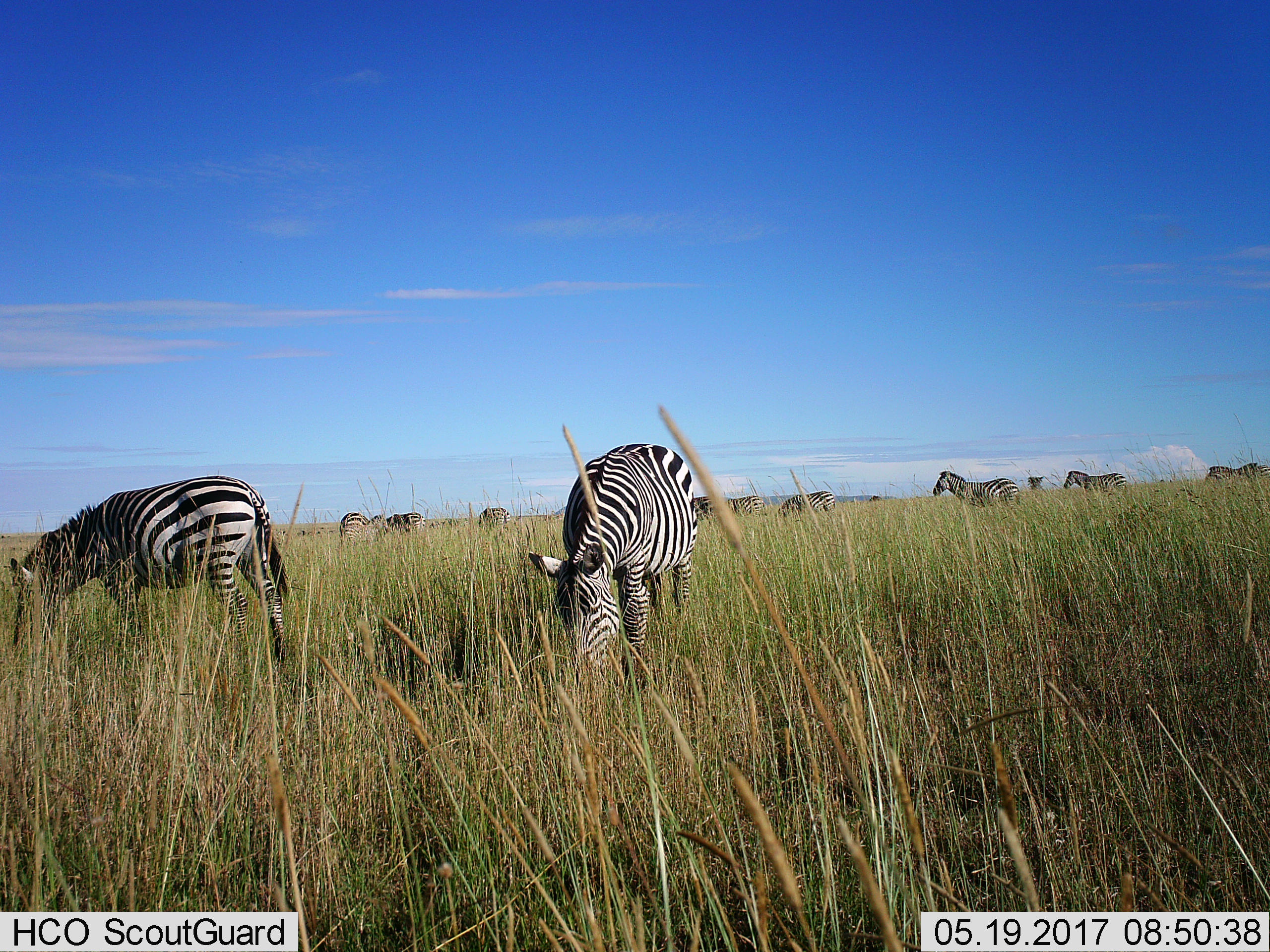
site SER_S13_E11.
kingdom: Animalia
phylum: Chordata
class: Mammalia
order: Perissodactyla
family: Equidae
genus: Equus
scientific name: Equus quagga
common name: plains zebra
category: zebraplains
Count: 10.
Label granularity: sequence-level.